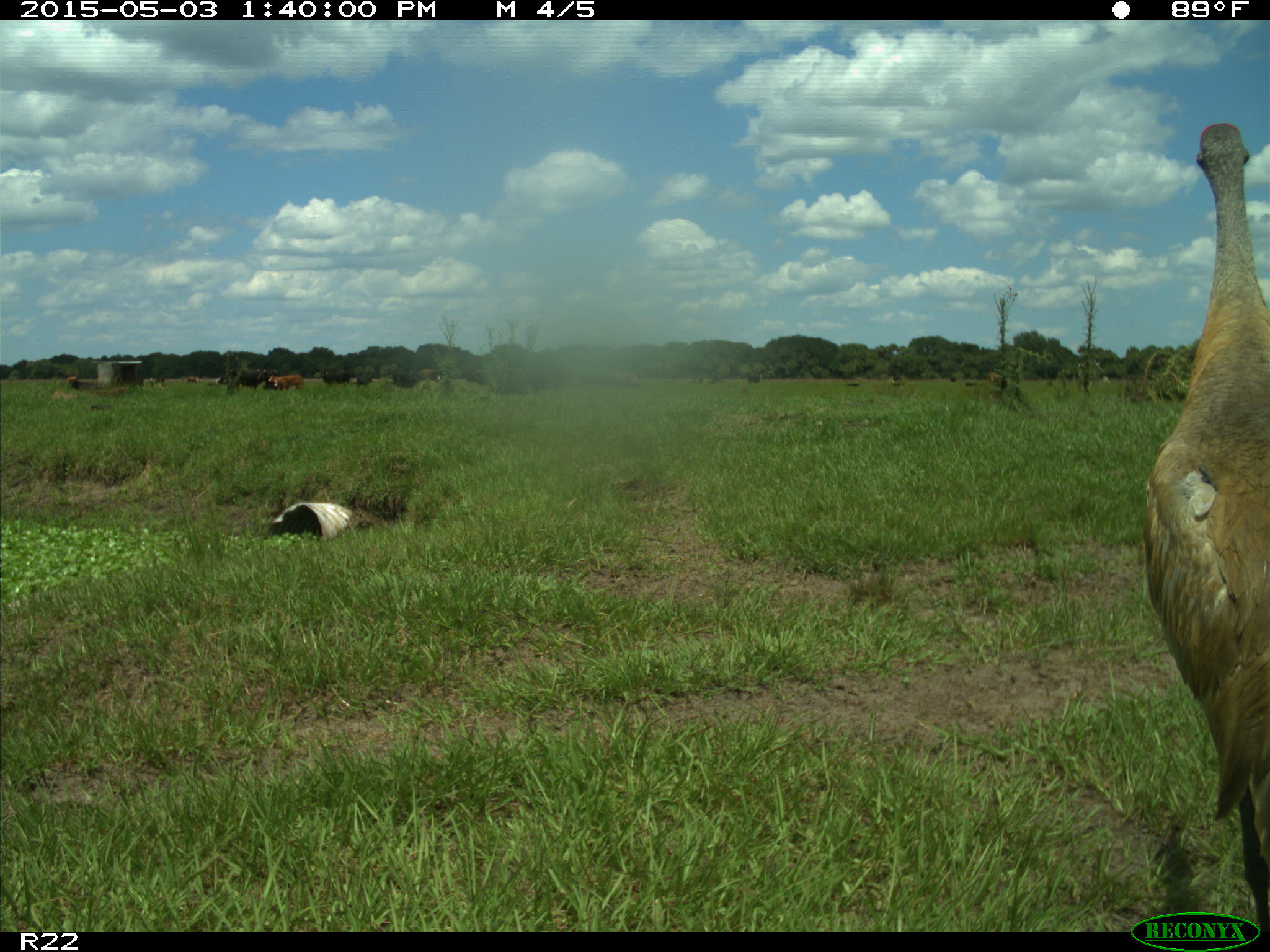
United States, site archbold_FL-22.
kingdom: Animalia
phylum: Chordata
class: Mammalia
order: Artiodactyla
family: Bovidae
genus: Bos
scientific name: Bos taurus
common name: domestic cow